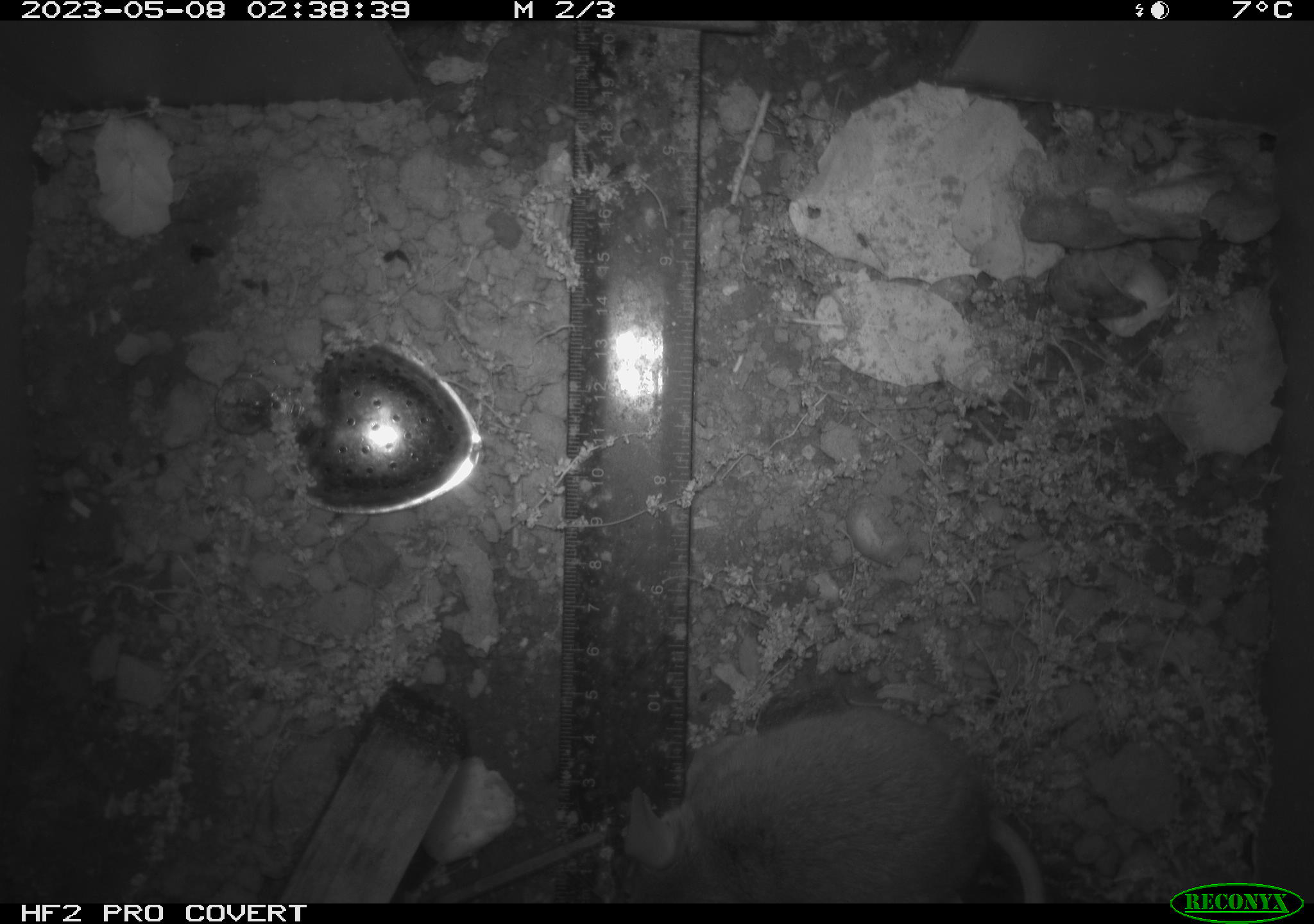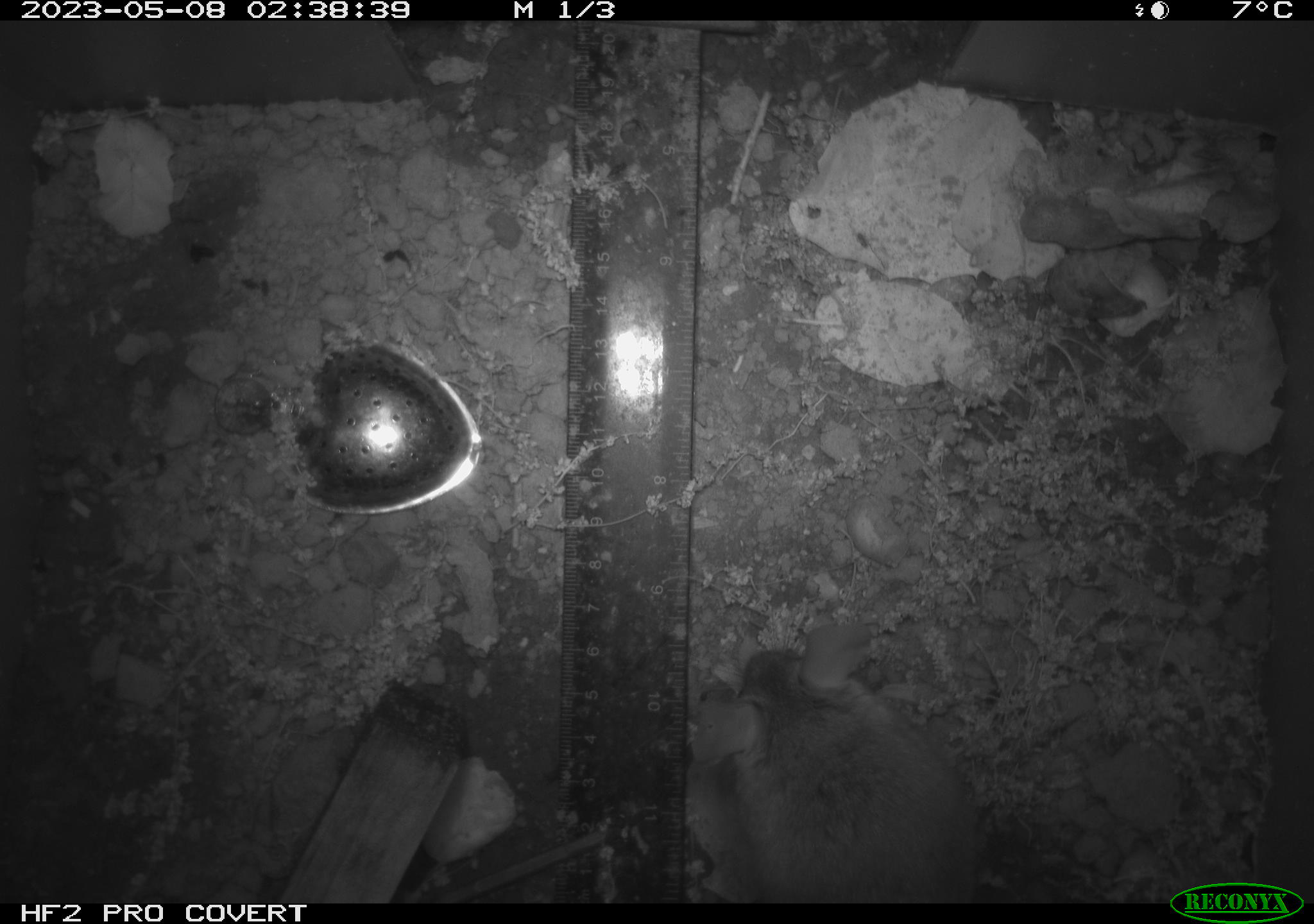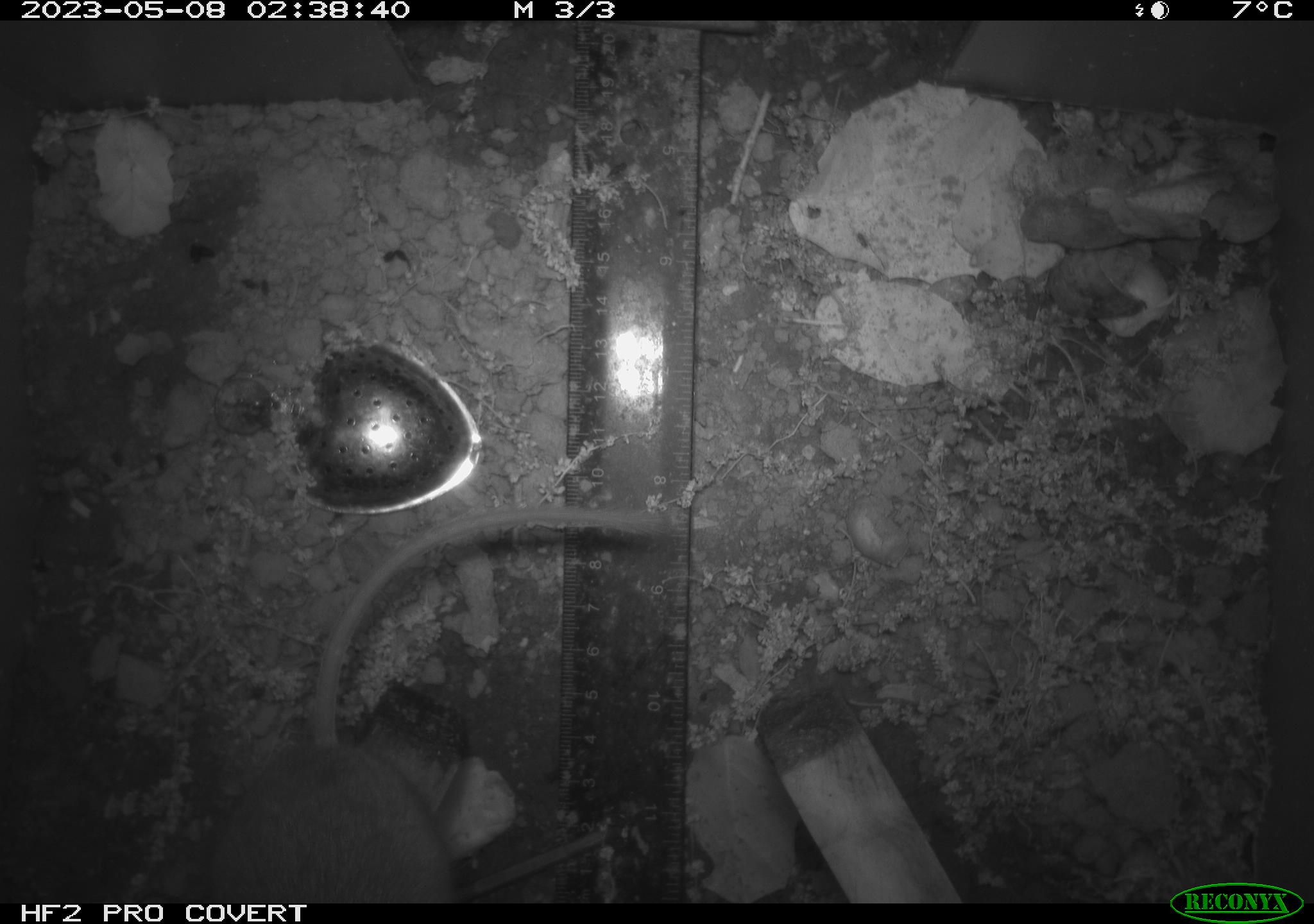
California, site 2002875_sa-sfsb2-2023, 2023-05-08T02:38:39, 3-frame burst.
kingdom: Animalia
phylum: Chordata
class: Mammalia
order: Rodentia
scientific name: Rodentia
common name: mouse species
Mouse species (Rodentia).